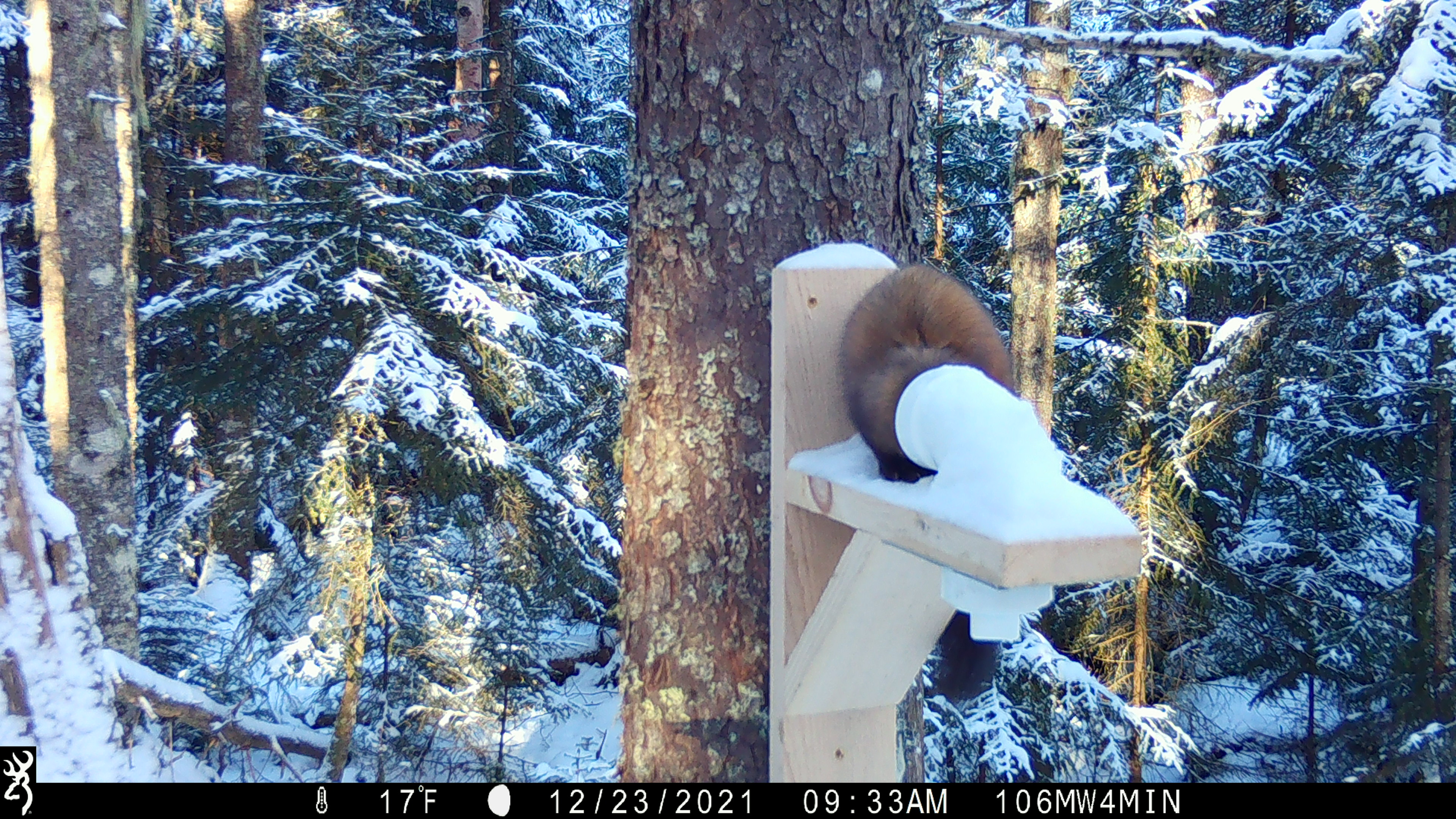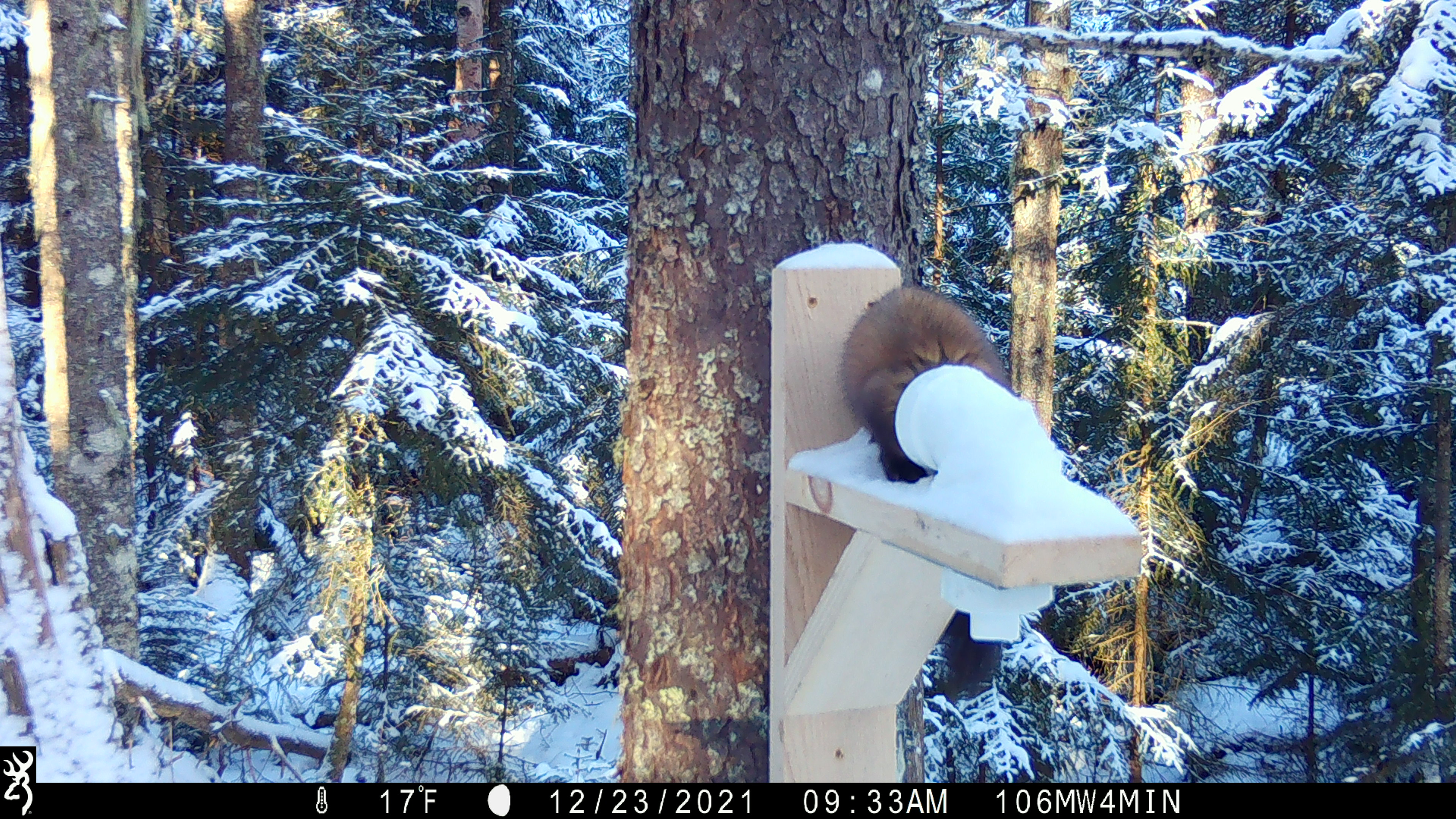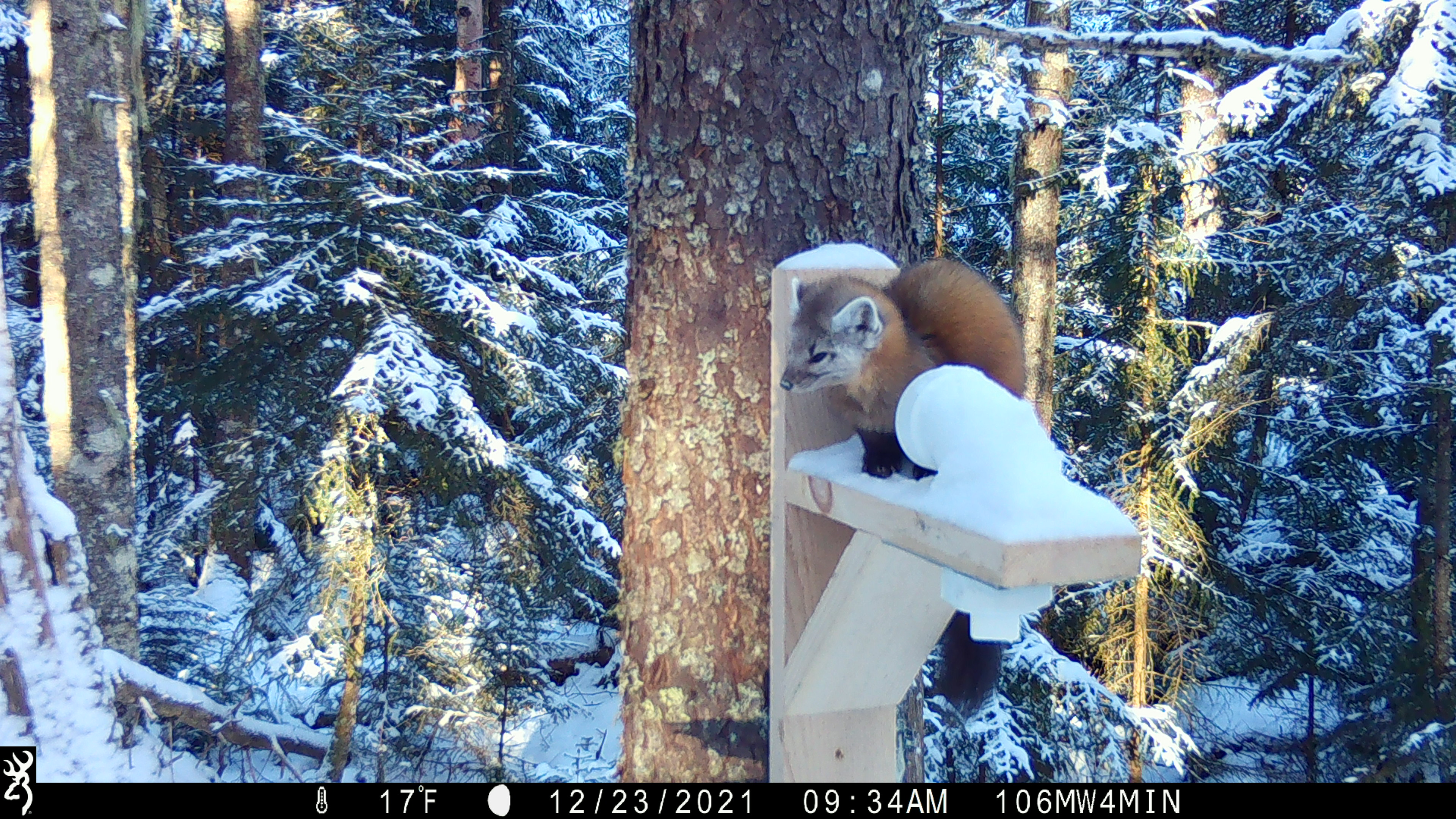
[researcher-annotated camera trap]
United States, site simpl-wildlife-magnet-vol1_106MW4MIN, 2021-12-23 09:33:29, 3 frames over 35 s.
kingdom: Animalia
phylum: Chordata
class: Mammalia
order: Carnivora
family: Mustelidae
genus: Martes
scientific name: Martes americana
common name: american marten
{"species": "american marten (Martes americana)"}